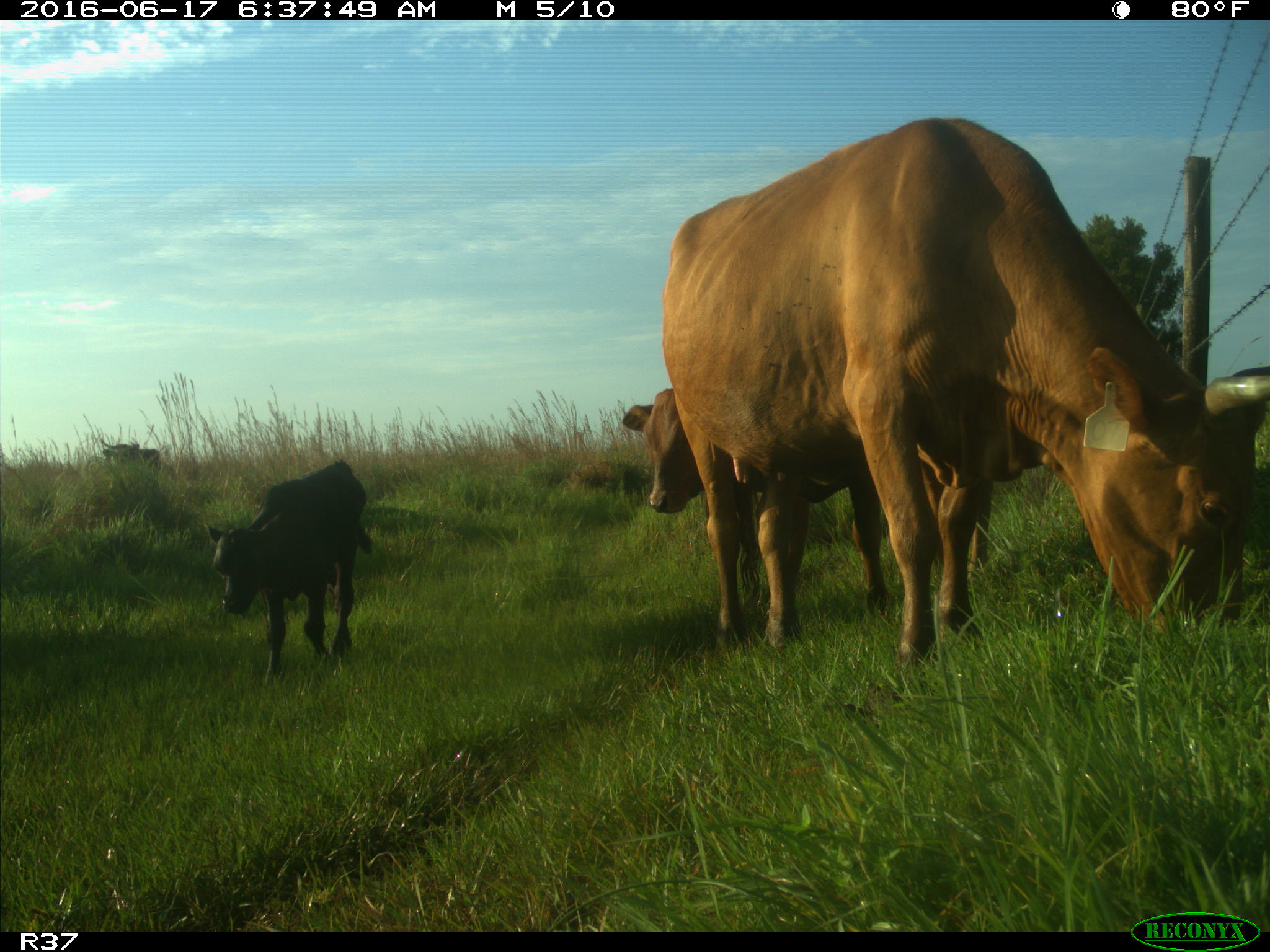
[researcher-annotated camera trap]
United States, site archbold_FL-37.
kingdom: Animalia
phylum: Chordata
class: Mammalia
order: Artiodactyla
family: Bovidae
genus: Bos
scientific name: Bos taurus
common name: domestic cow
Bos taurus (domestic cow).